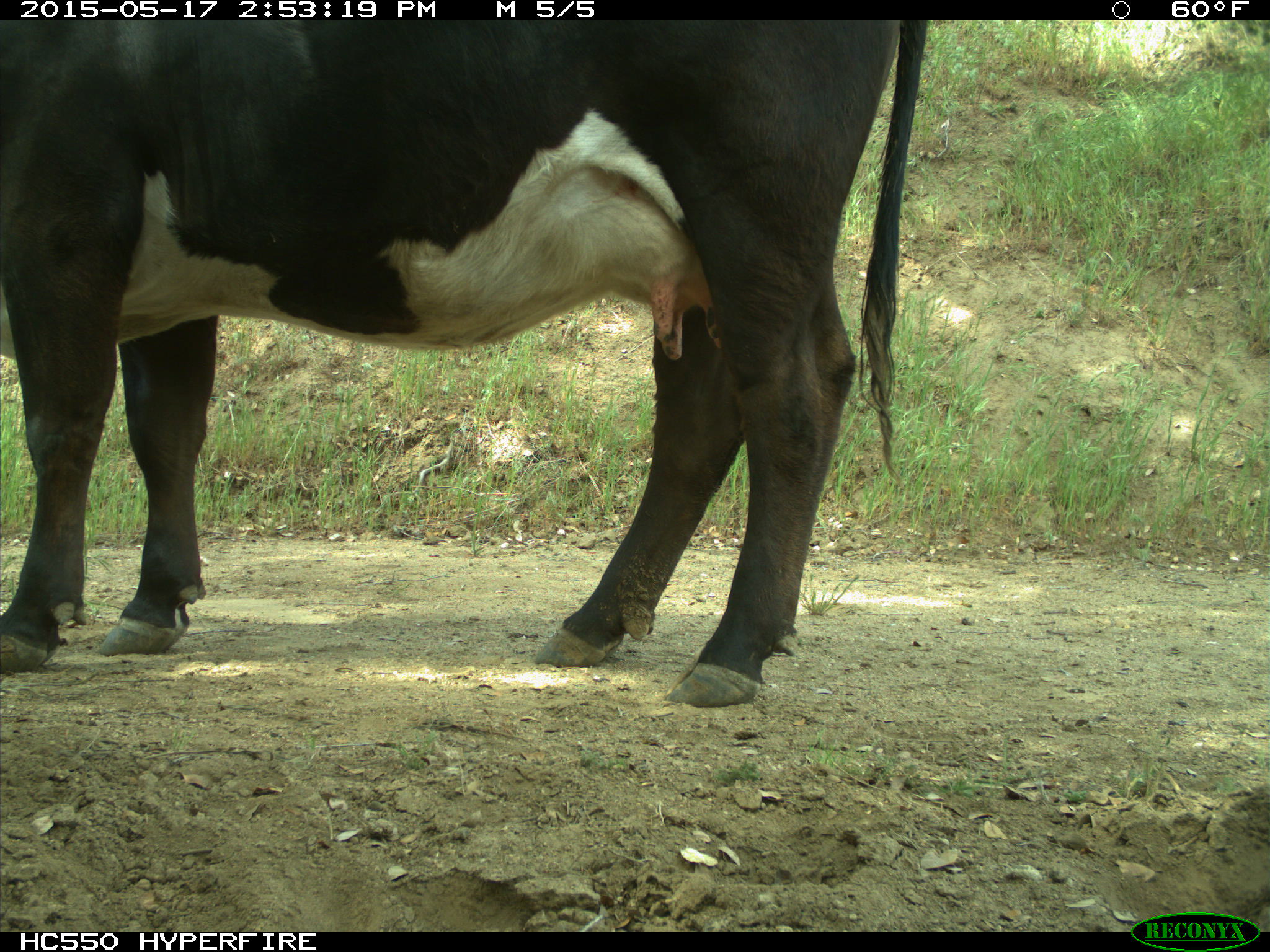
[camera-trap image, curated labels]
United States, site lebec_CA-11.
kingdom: Animalia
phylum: Chordata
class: Mammalia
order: Artiodactyla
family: Bovidae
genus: Bos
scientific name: Bos taurus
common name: domestic cow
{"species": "Bos taurus (domestic cow)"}